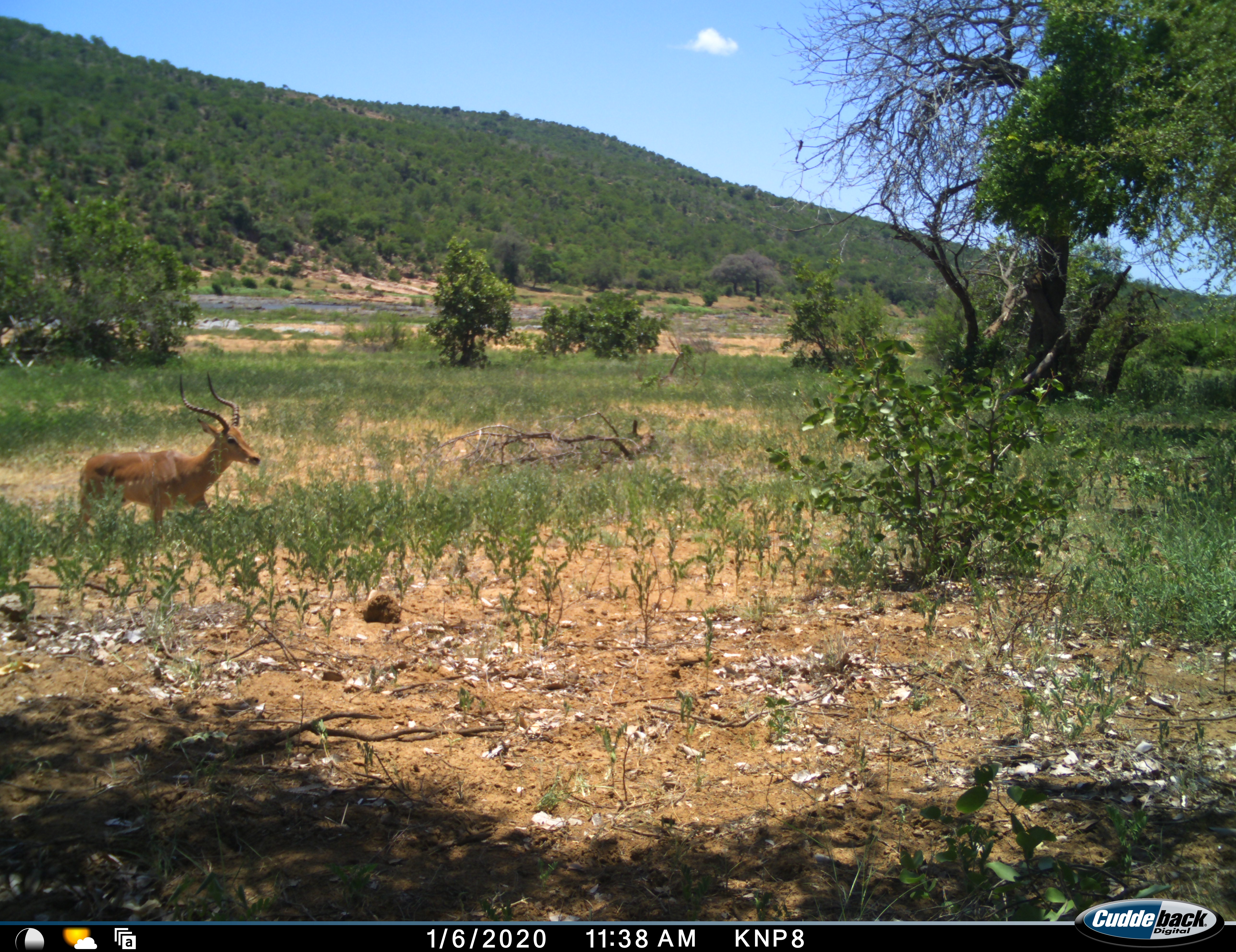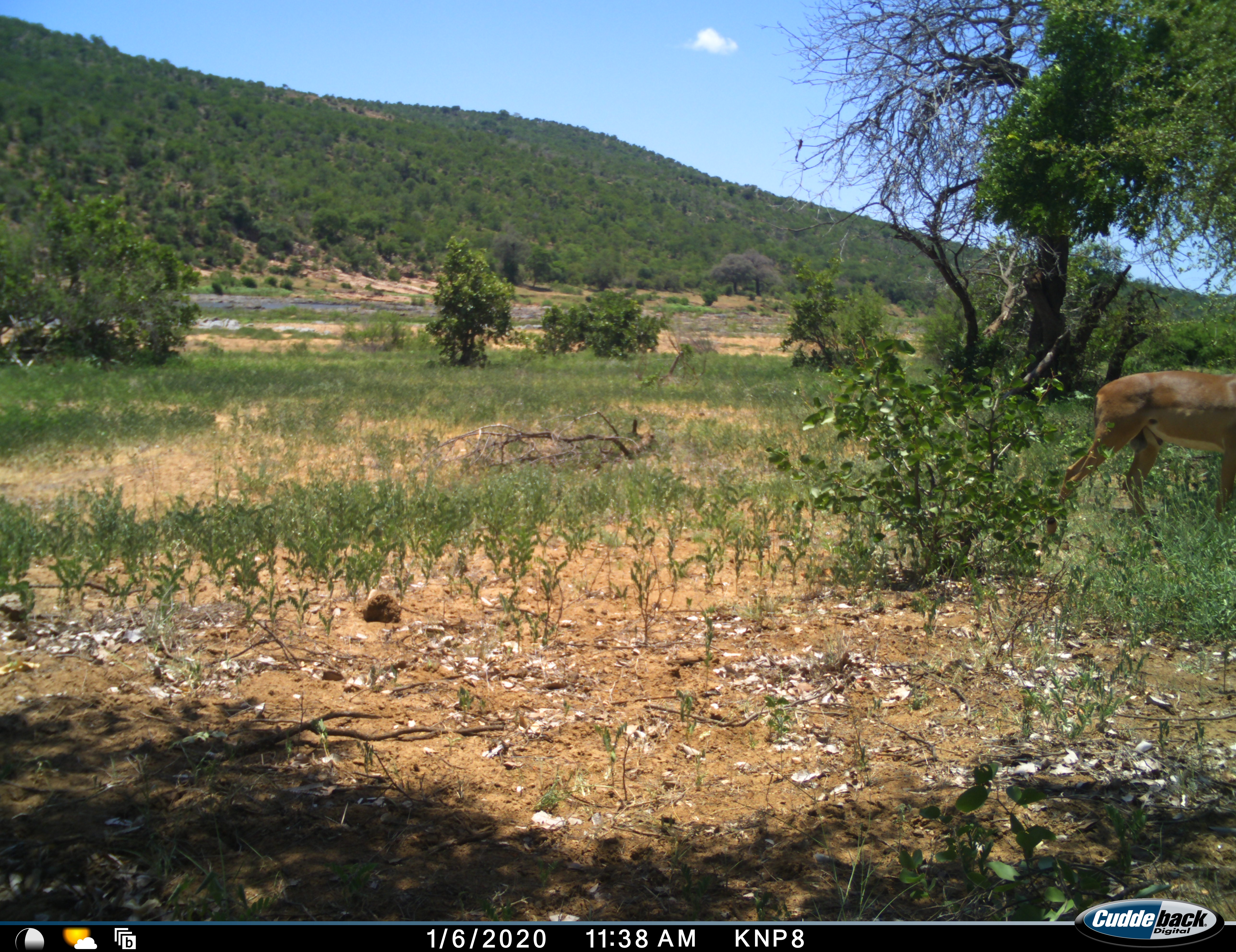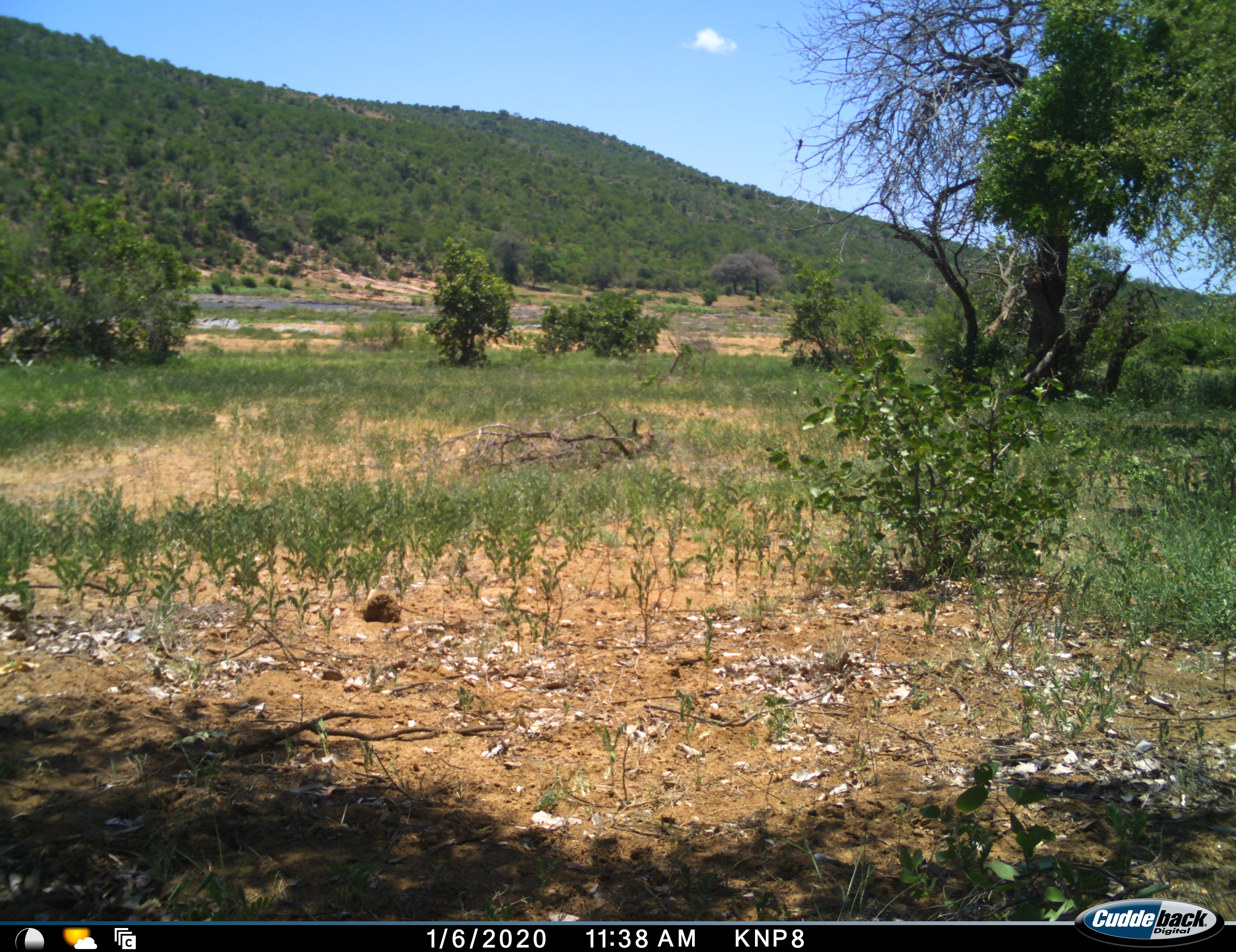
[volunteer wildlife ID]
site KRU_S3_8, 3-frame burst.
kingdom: Animalia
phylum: Chordata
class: Mammalia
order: Artiodactyla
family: Bovidae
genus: Aepyceros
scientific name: Aepyceros melampus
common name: impala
Impala (Aepyceros melampus), count 1. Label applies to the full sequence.